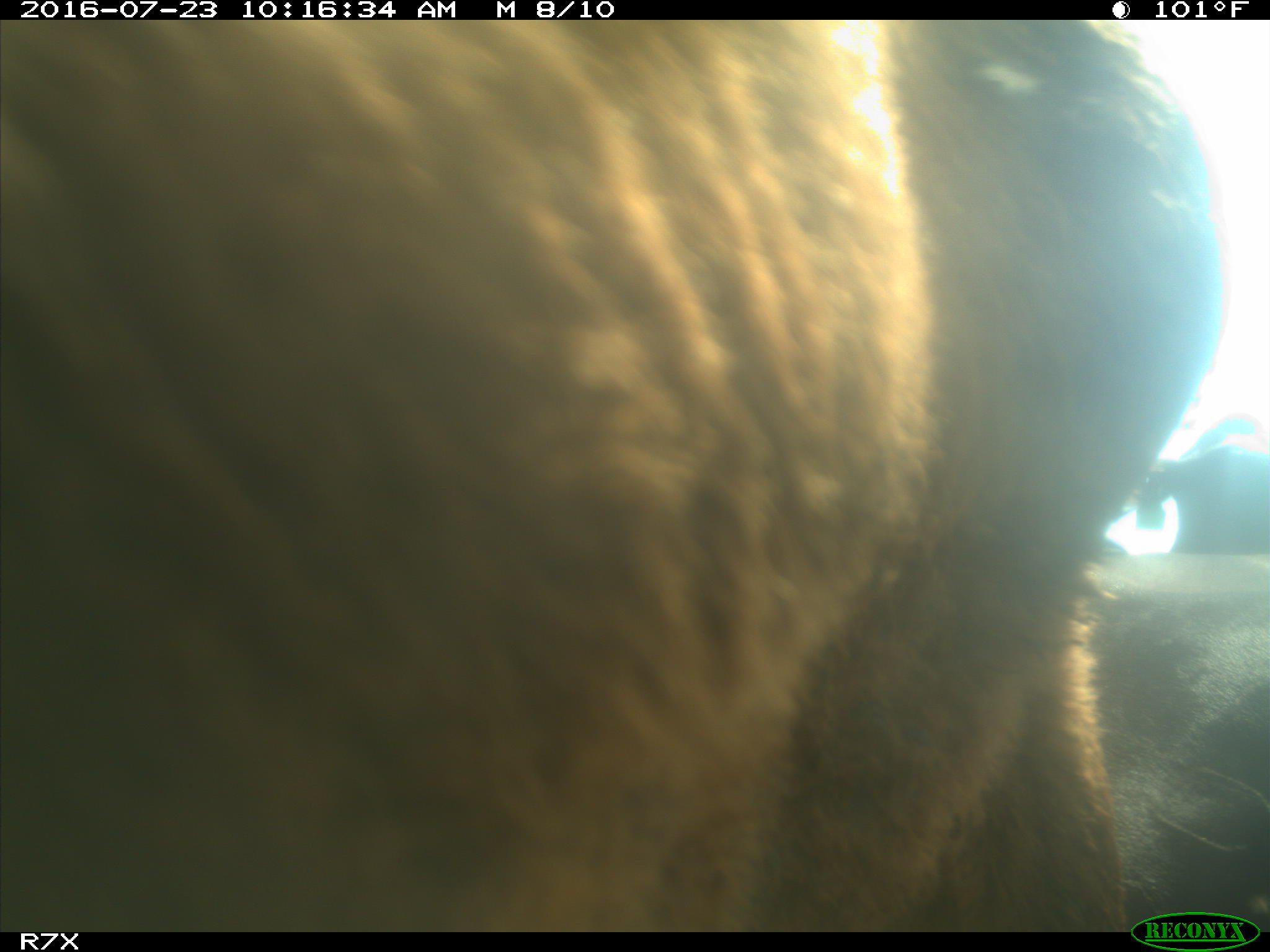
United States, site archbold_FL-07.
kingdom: Animalia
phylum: Chordata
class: Mammalia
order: Artiodactyla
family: Bovidae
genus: Bos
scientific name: Bos taurus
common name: domestic cow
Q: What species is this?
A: Bos taurus (domestic cow).